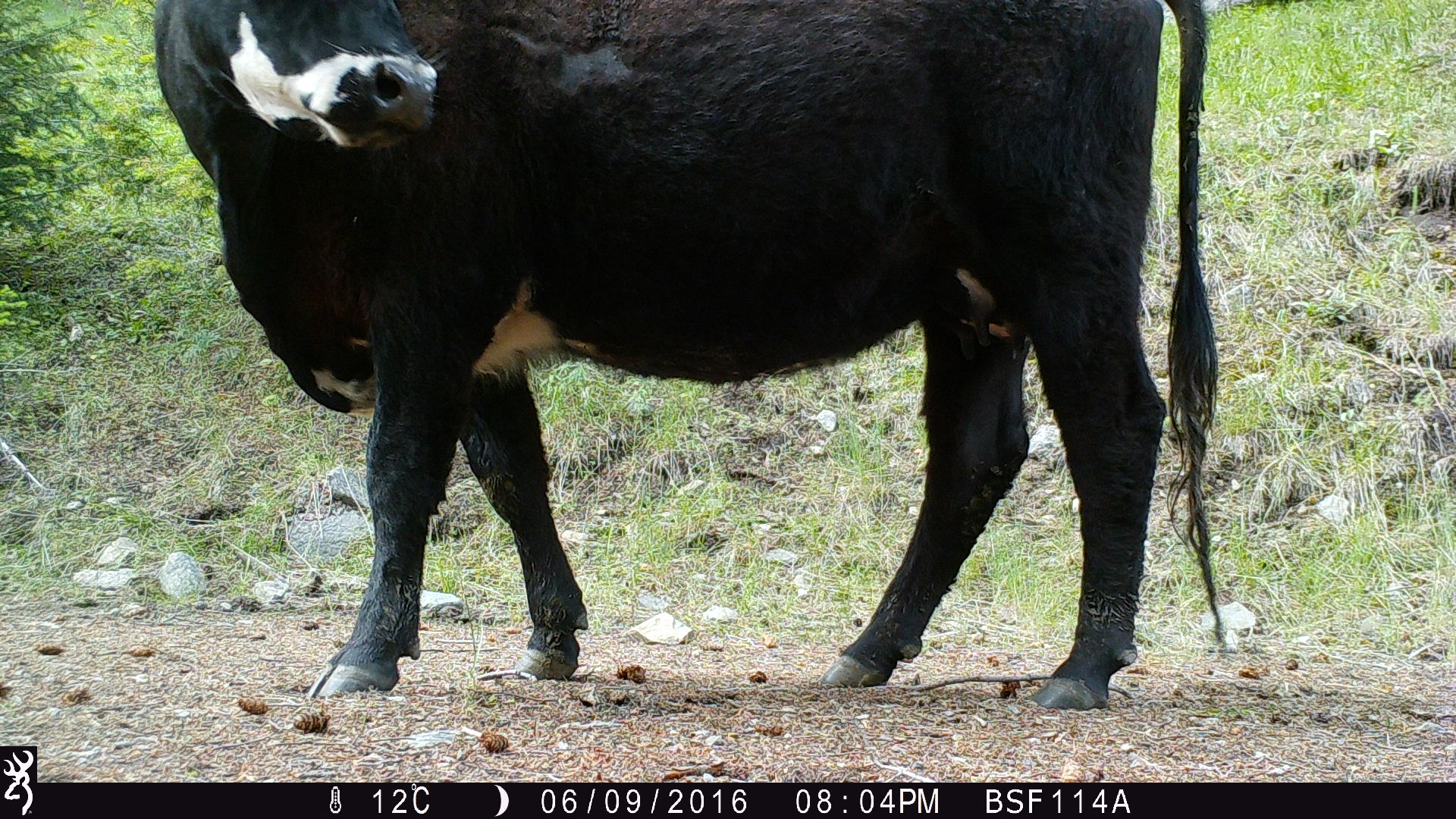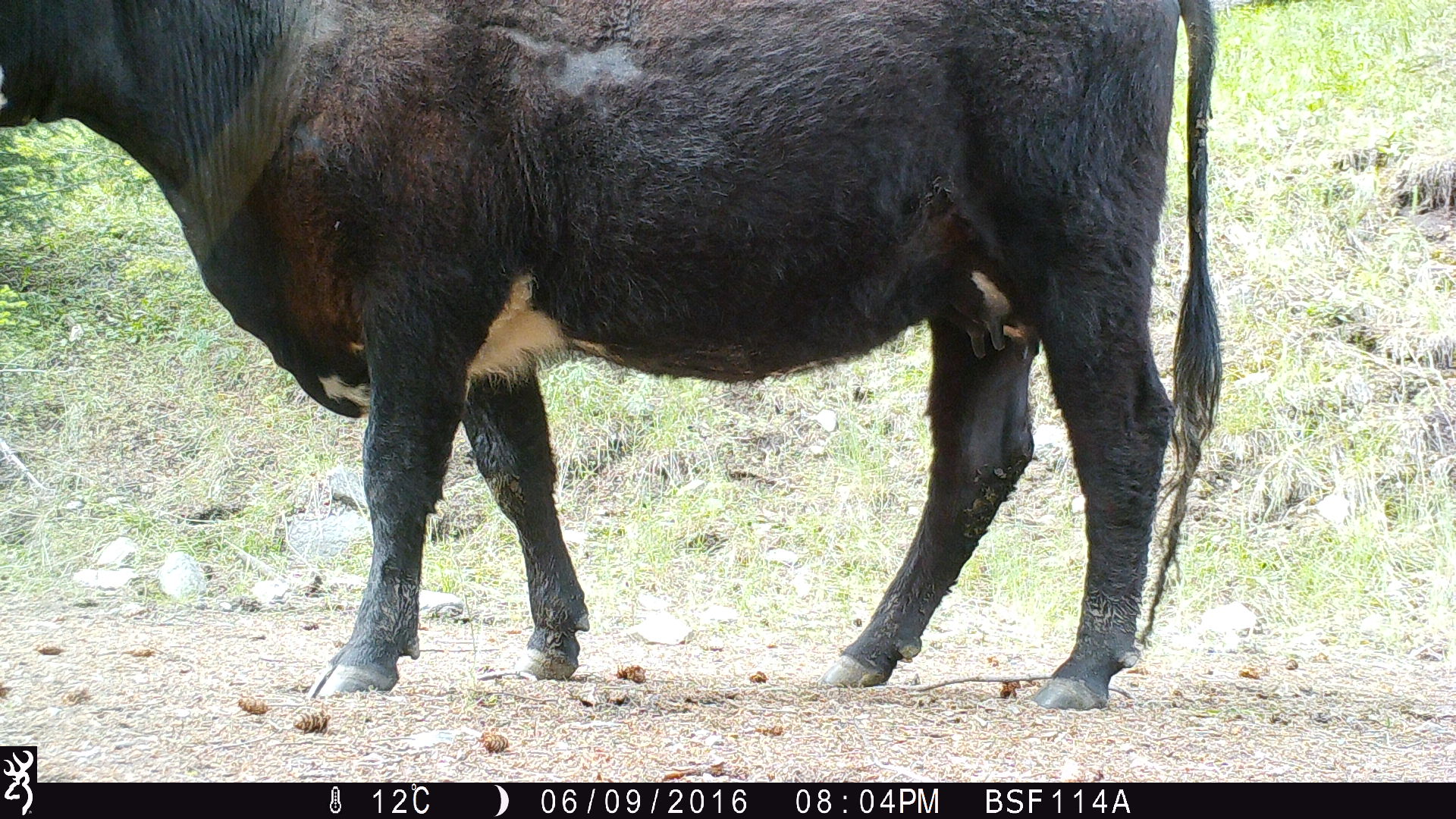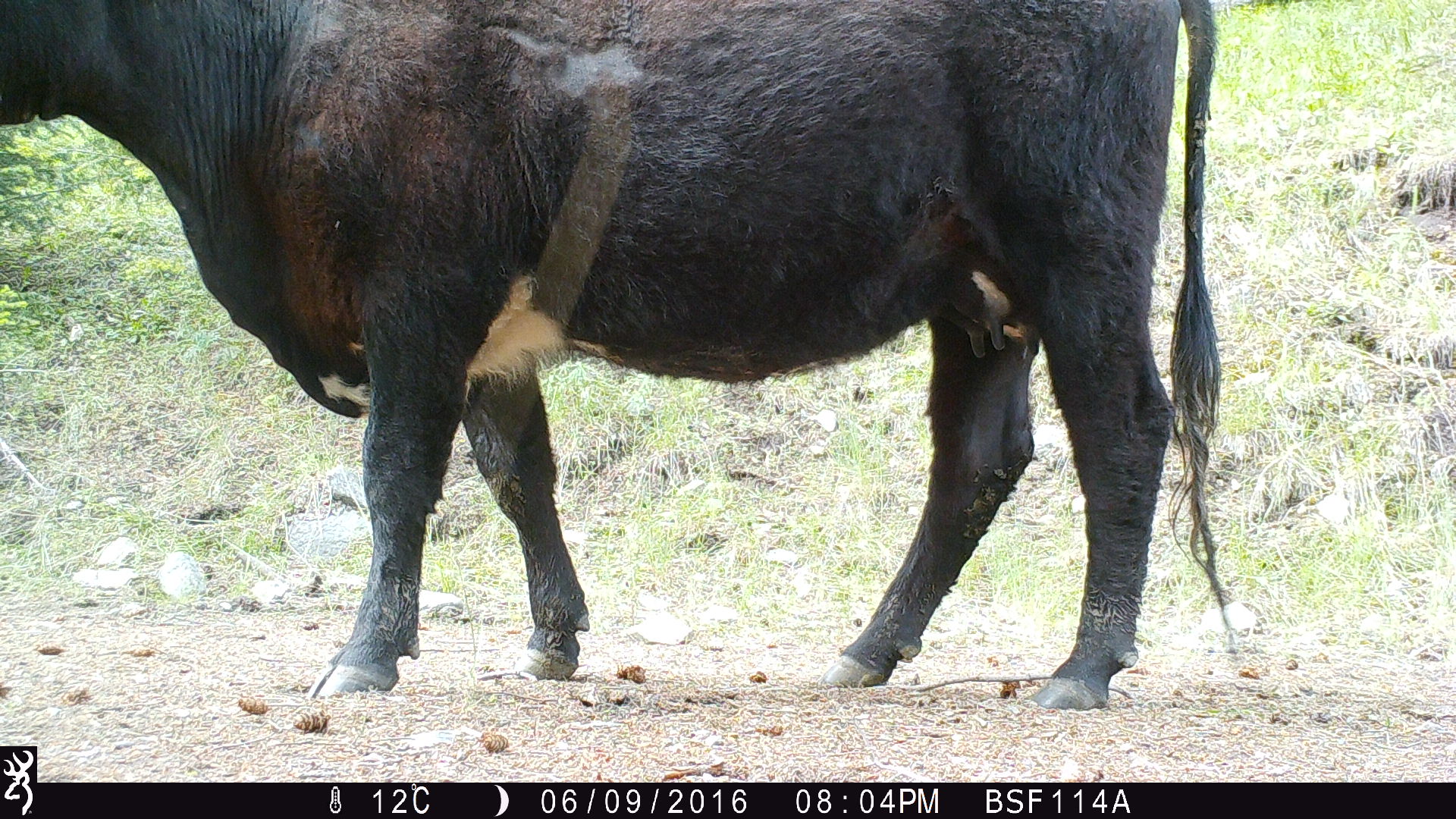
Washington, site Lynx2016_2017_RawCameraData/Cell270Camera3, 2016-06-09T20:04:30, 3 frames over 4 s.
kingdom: Animalia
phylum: Chordata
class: Mammalia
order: Artiodactyla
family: Bovidae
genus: Bos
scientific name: Bos taurus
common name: domestic cattle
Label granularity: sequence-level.